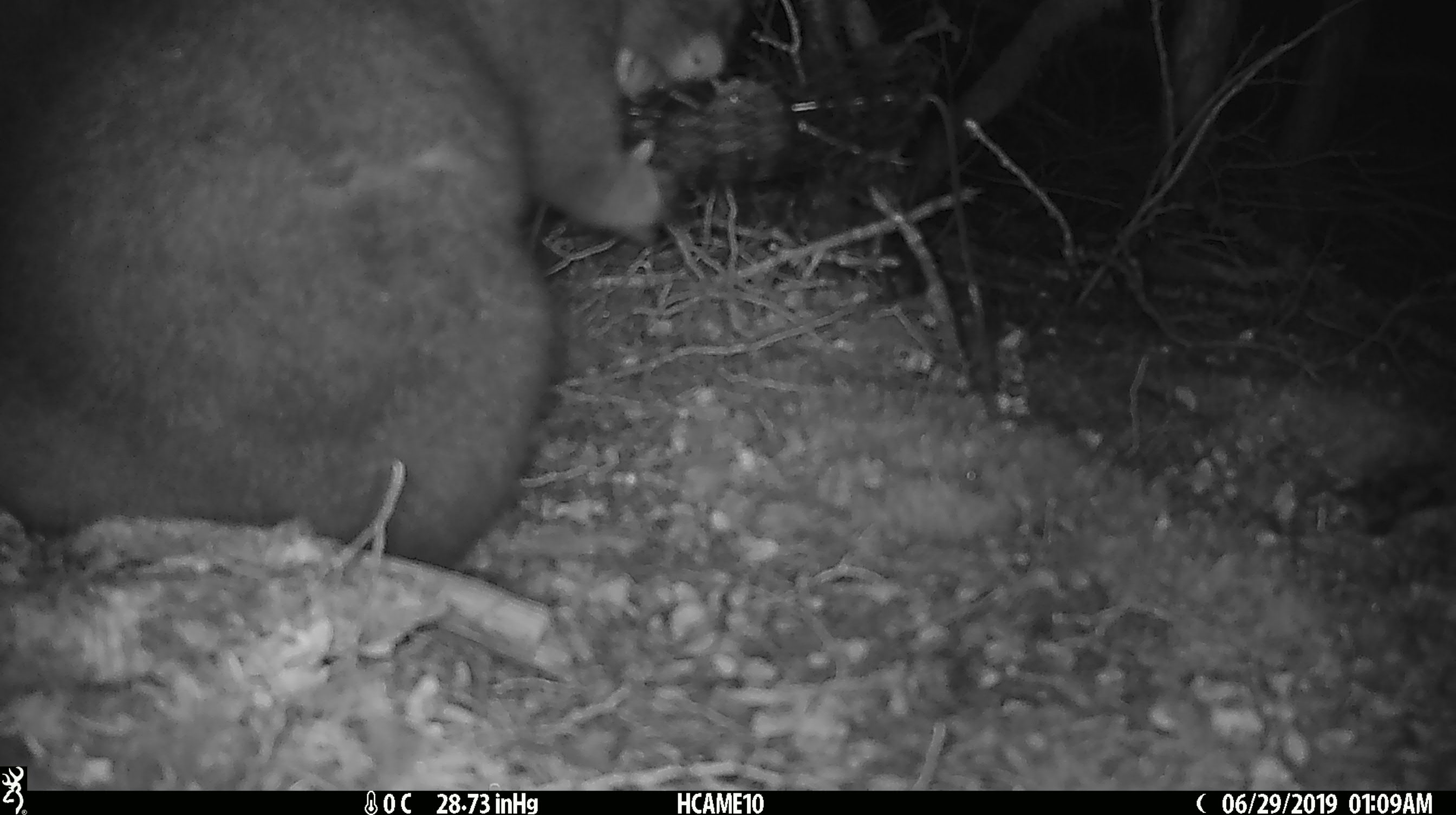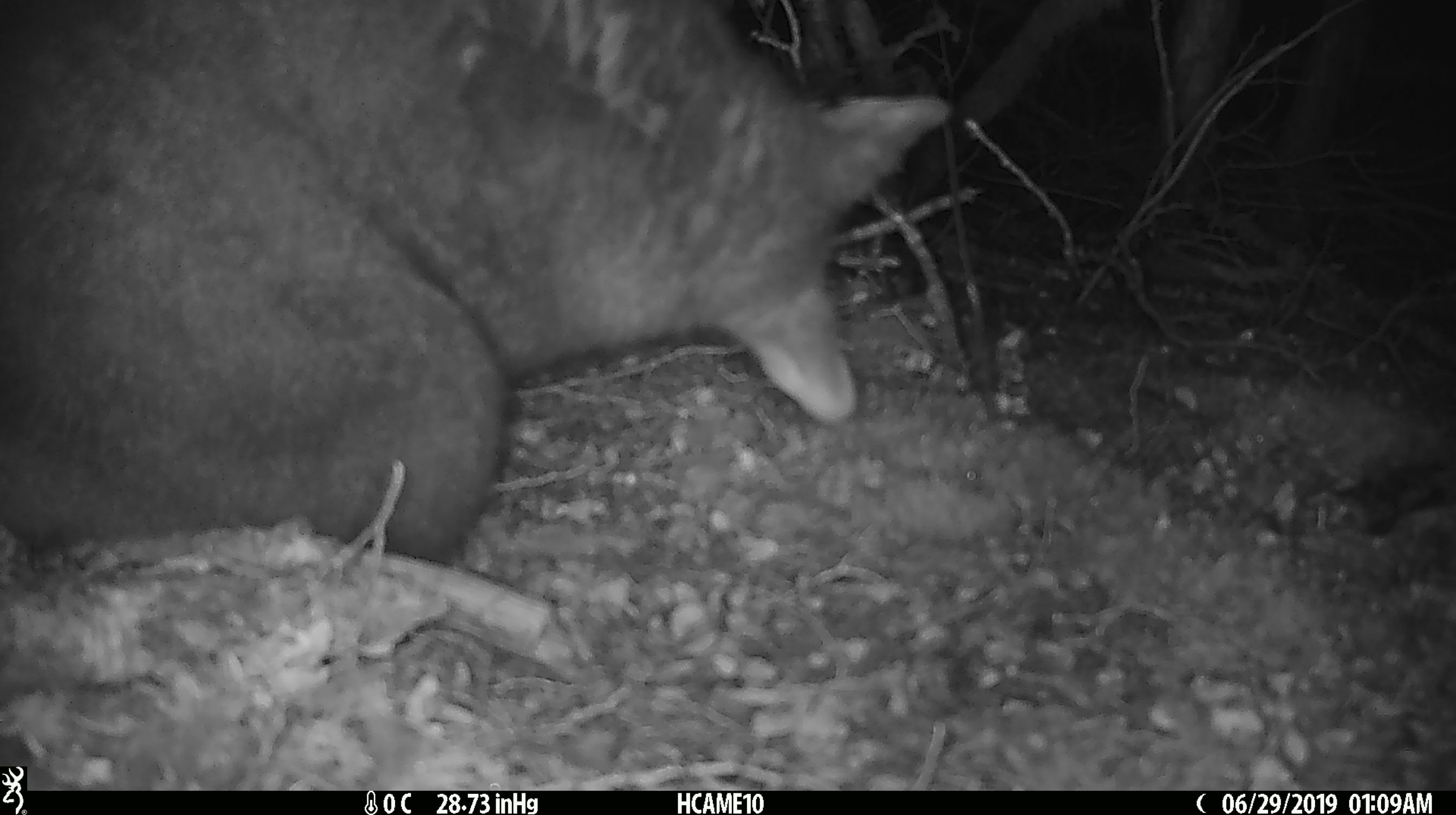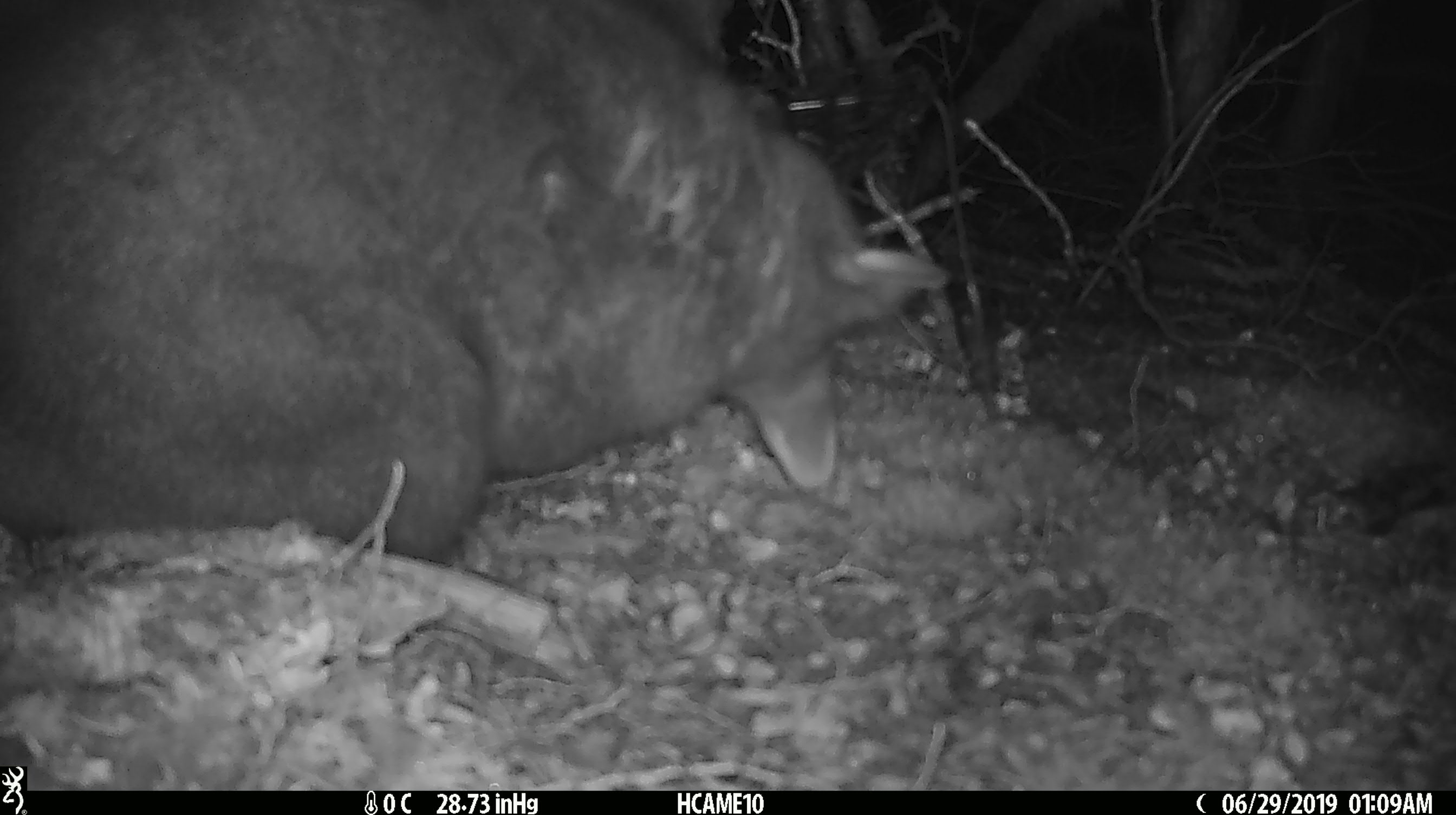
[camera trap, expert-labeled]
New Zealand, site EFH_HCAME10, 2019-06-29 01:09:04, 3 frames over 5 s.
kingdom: Animalia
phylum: Chordata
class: Mammalia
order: Diprotodontia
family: Phalangeridae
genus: Trichosurus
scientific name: Trichosurus vulpecula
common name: common brushtail possum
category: possum